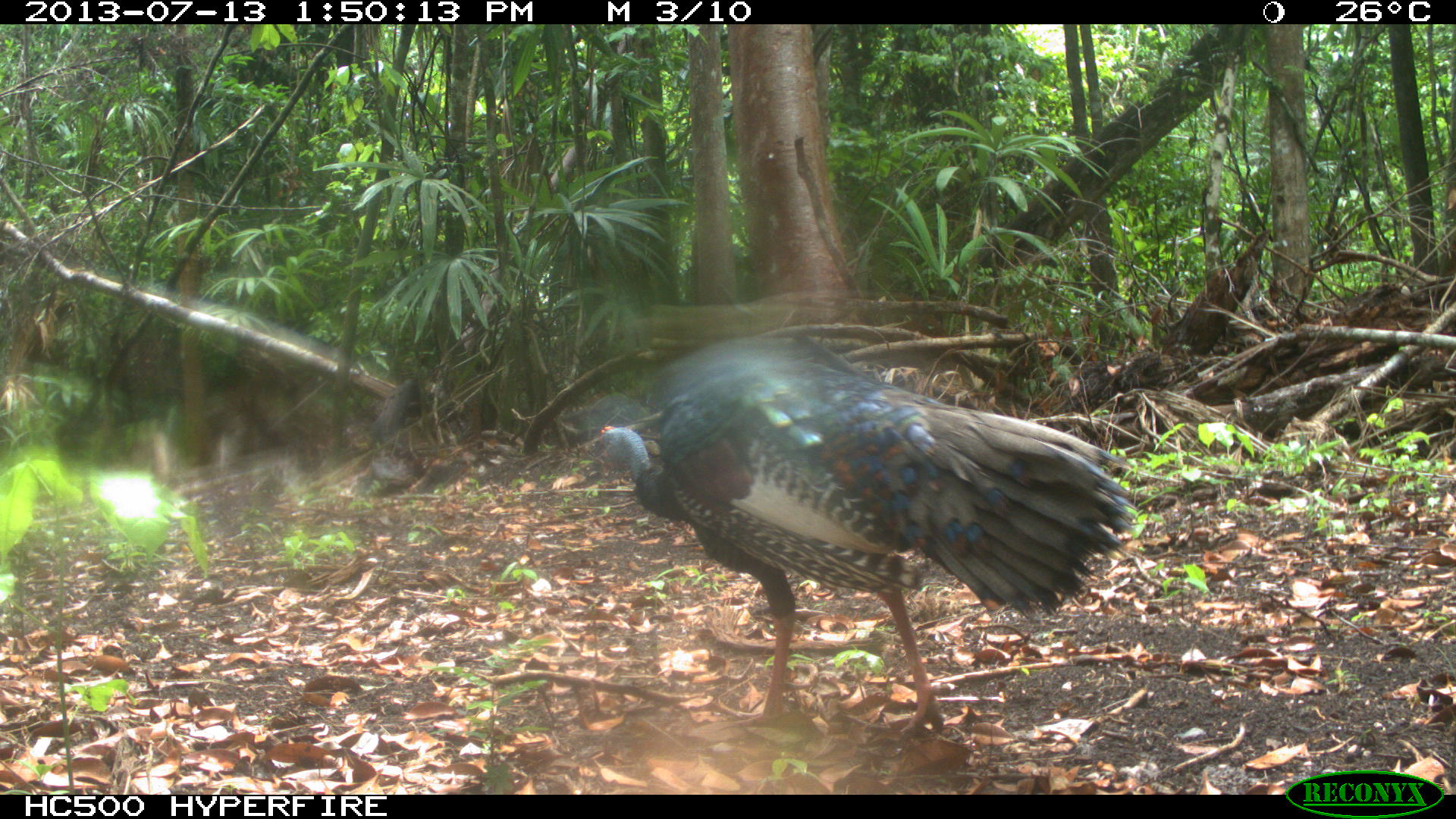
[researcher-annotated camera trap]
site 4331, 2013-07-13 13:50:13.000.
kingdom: Animalia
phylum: Chordata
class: Aves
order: Galliformes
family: Phasianidae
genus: Meleagris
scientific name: Meleagris ocellata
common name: ocellated turkey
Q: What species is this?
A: Meleagris ocellata (ocellated turkey).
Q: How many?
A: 1.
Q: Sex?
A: Male.